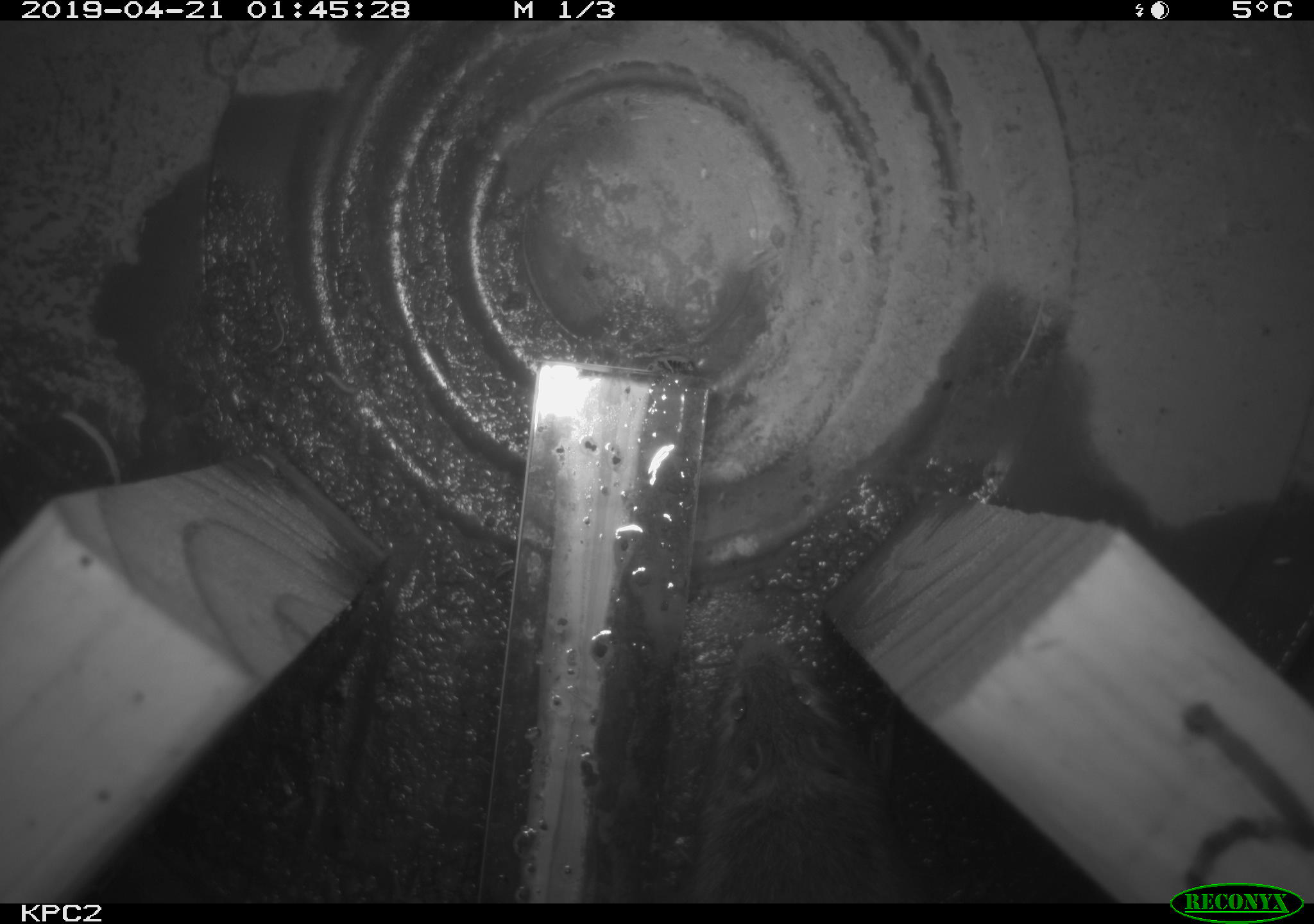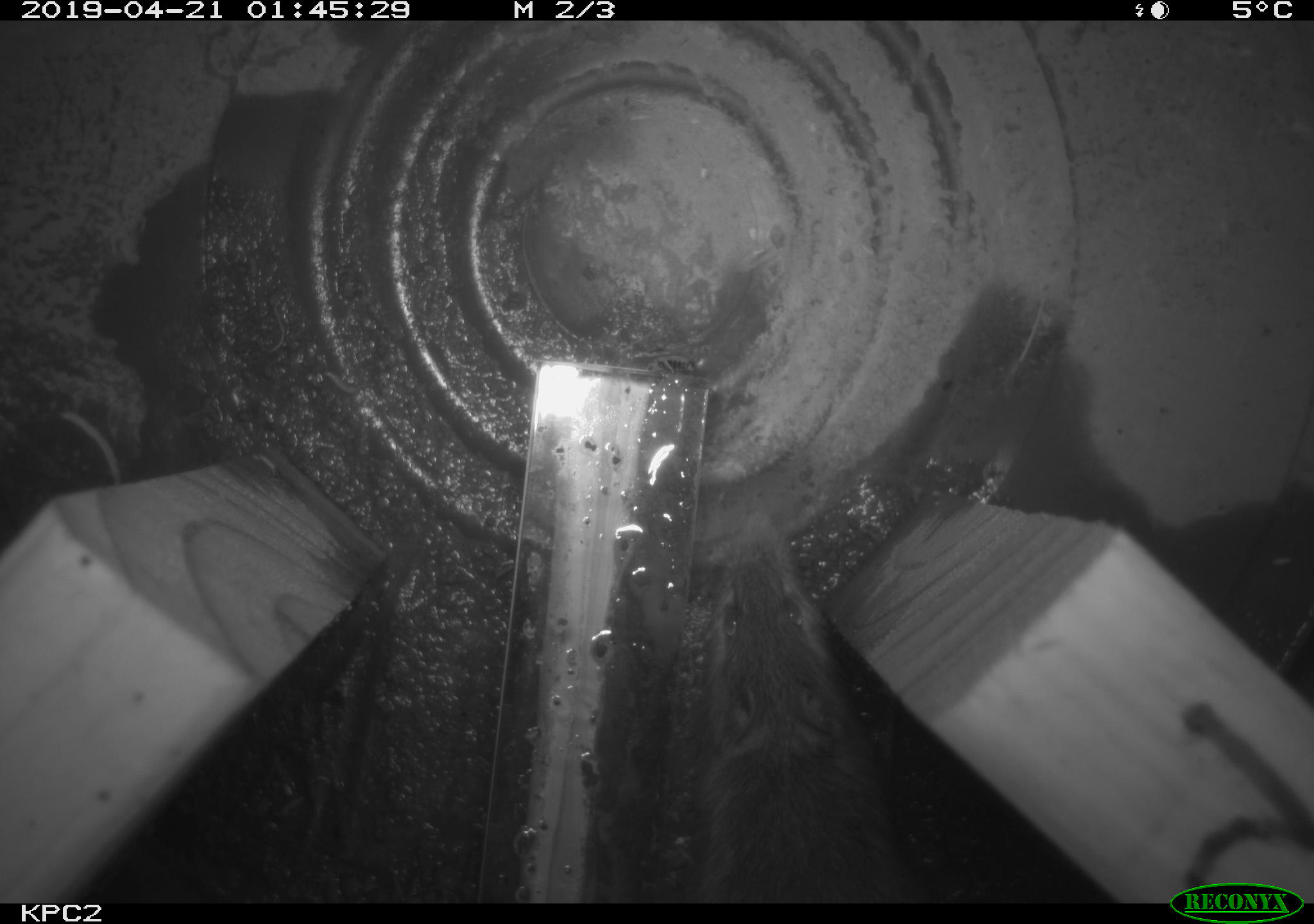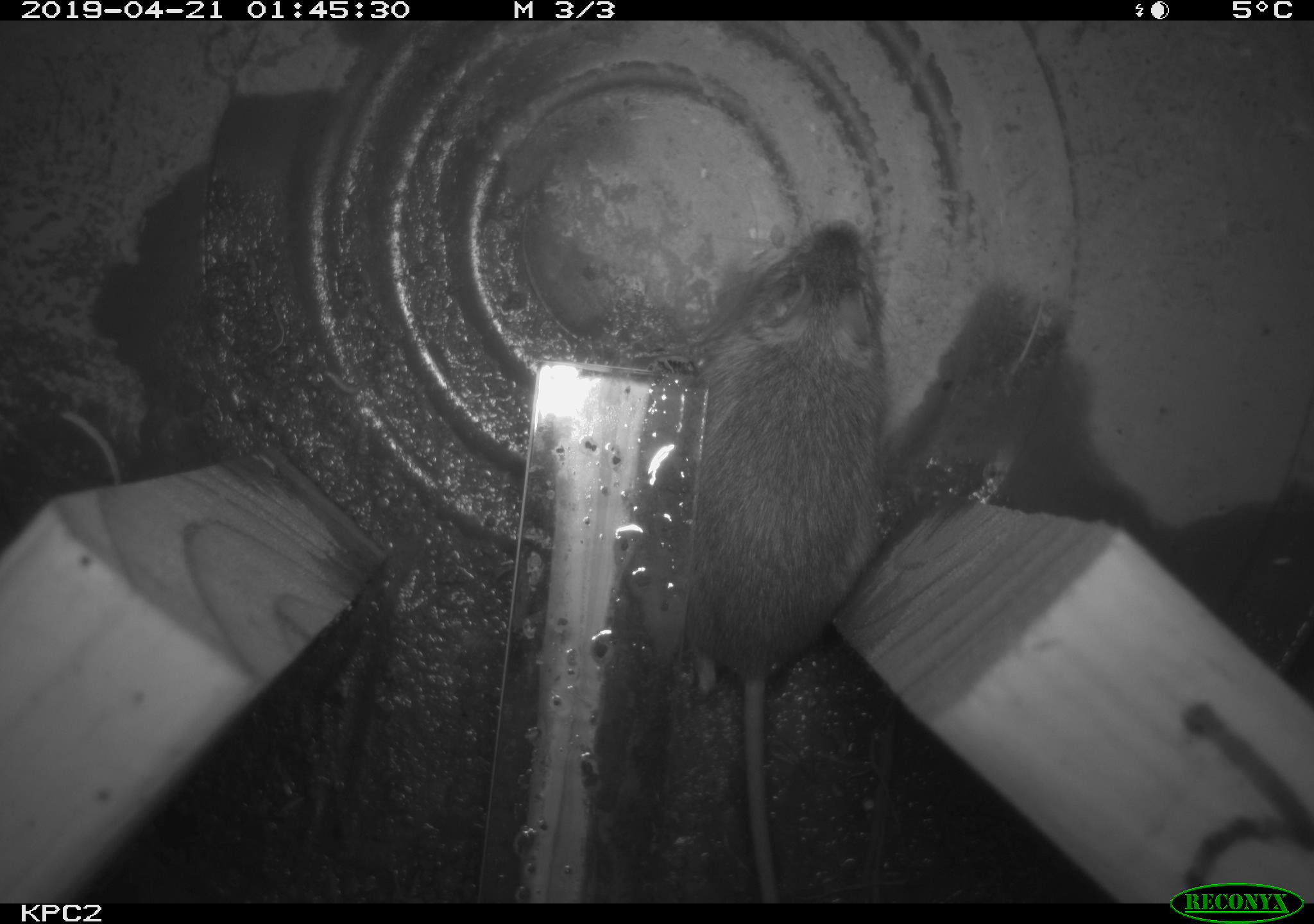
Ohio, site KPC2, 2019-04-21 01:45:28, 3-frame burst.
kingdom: Animalia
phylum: Chordata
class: Mammalia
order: Rodentia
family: Cricetidae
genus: Peromyscus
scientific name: Peromyscus leucopus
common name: white-footed mouse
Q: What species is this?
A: White-footed mouse (Peromyscus leucopus).